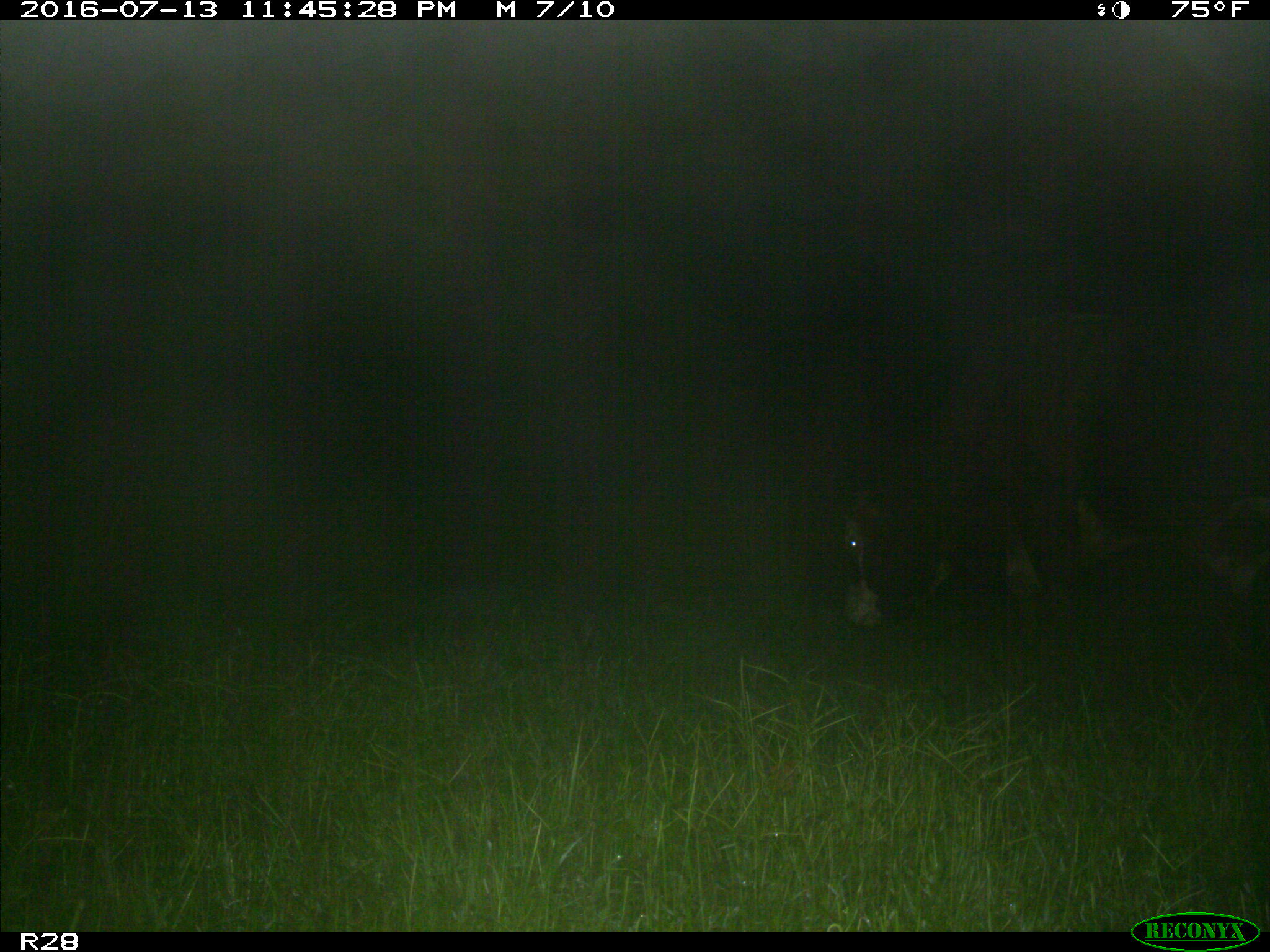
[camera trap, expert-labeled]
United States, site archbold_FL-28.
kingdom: Animalia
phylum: Chordata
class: Mammalia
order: Artiodactyla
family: Bovidae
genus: Bos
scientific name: Bos taurus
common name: domestic cow